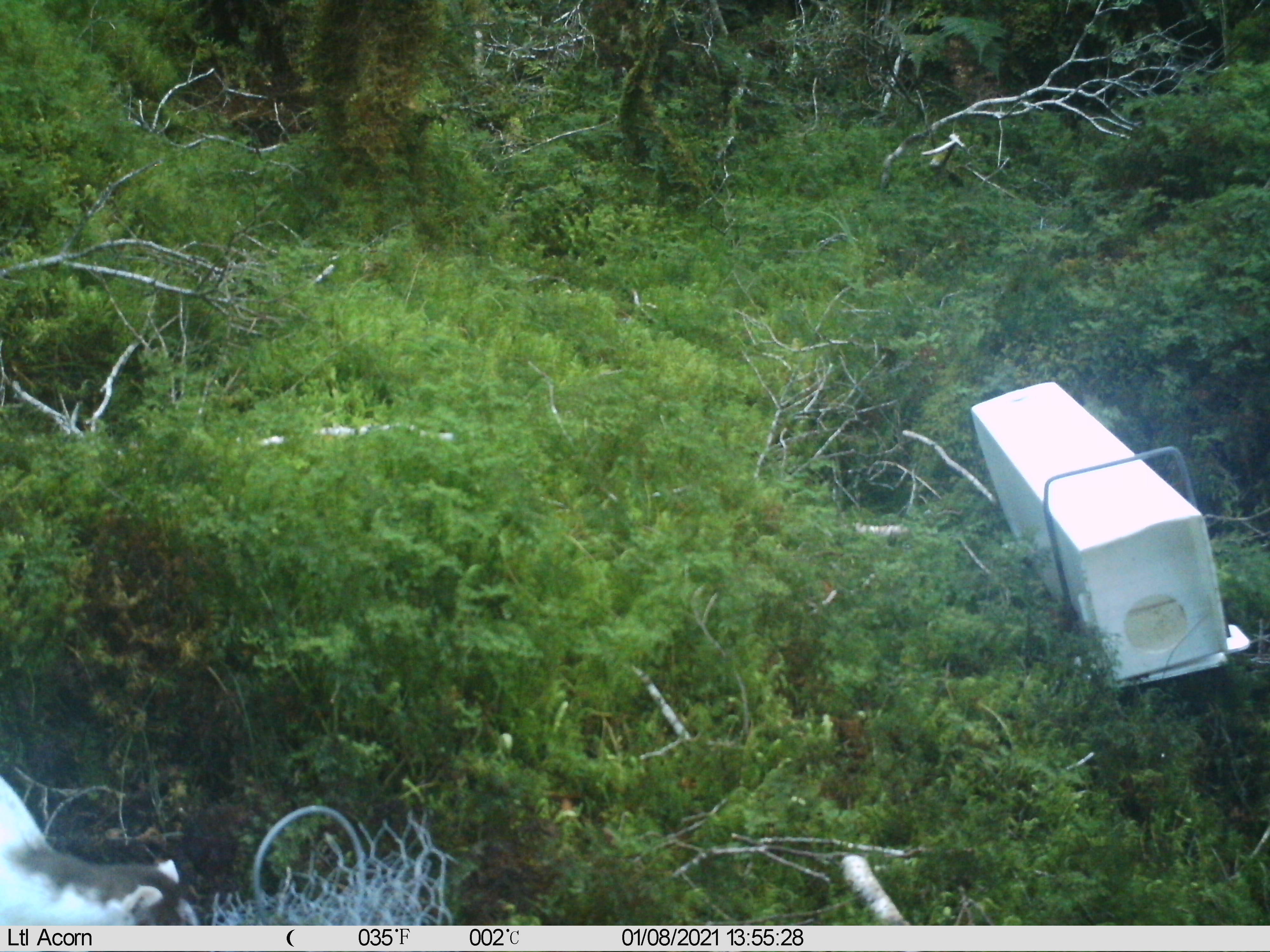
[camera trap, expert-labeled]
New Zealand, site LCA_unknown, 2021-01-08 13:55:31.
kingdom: Animalia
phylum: Chordata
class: Mammalia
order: Carnivora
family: Mustelidae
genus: Mustela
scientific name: Mustela erminea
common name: stoat